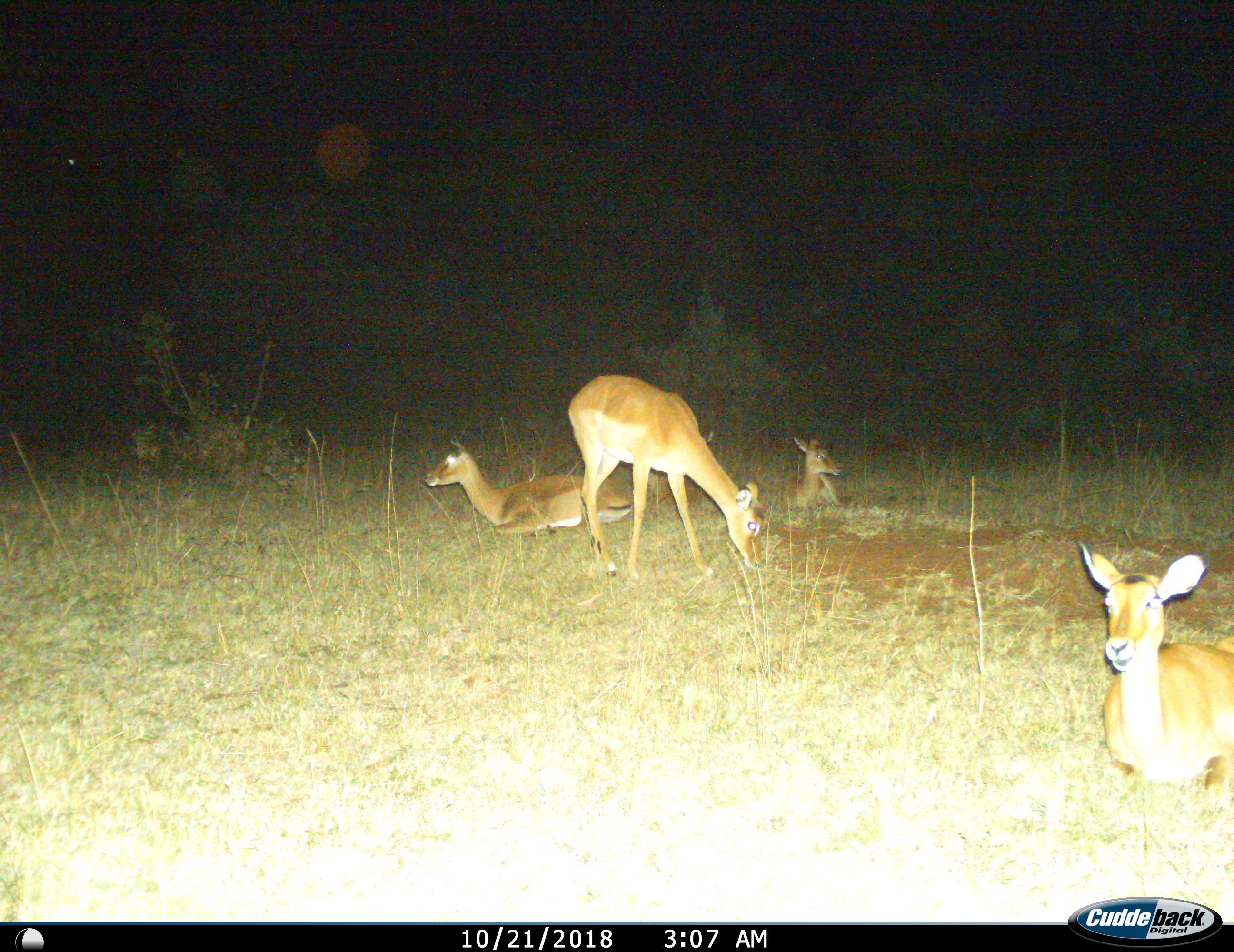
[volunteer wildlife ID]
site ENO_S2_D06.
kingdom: Animalia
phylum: Chordata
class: Mammalia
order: Artiodactyla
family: Bovidae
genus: Aepyceros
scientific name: Aepyceros melampus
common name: impala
Impala (Aepyceros melampus), count 4. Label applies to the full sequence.